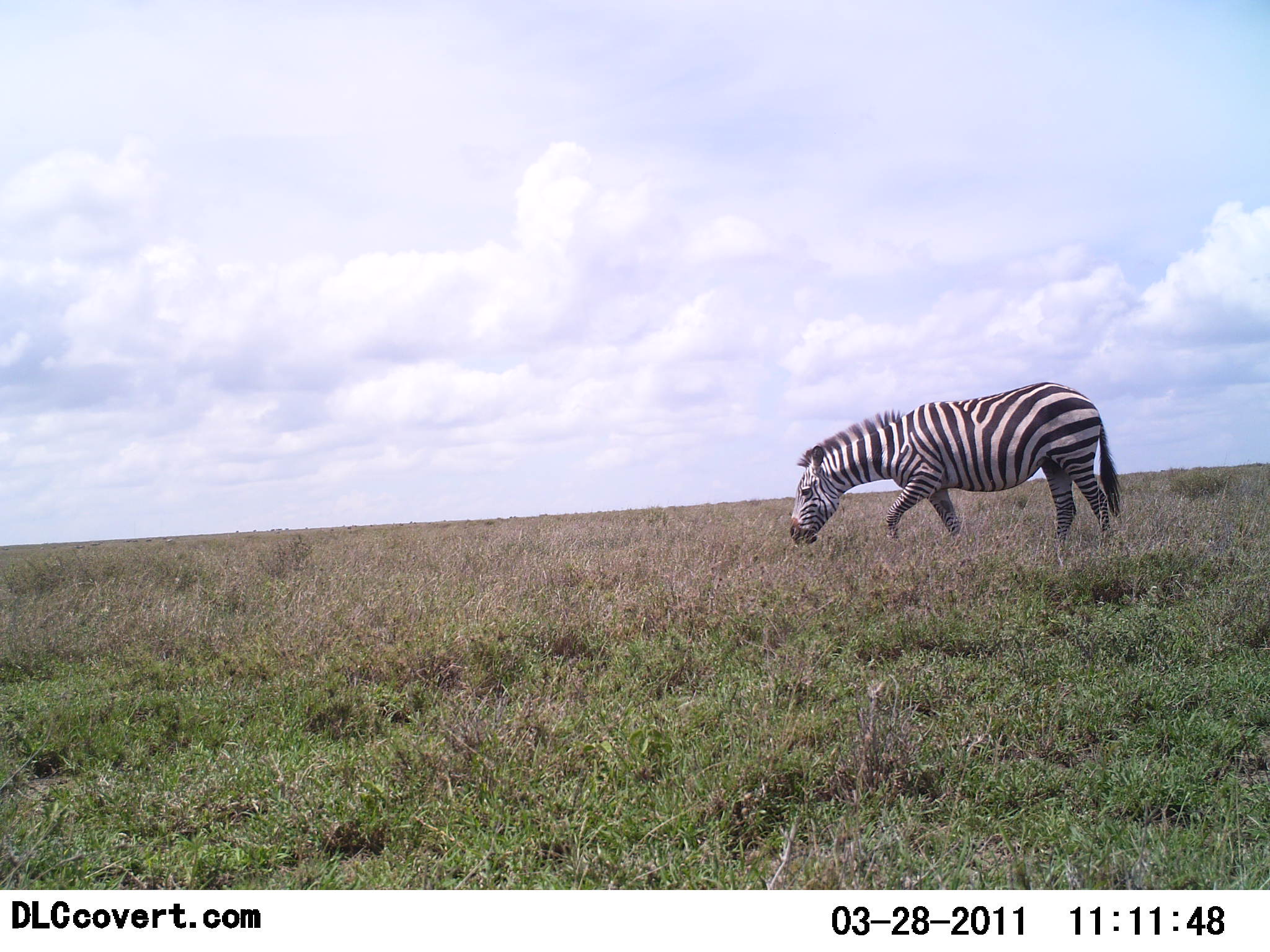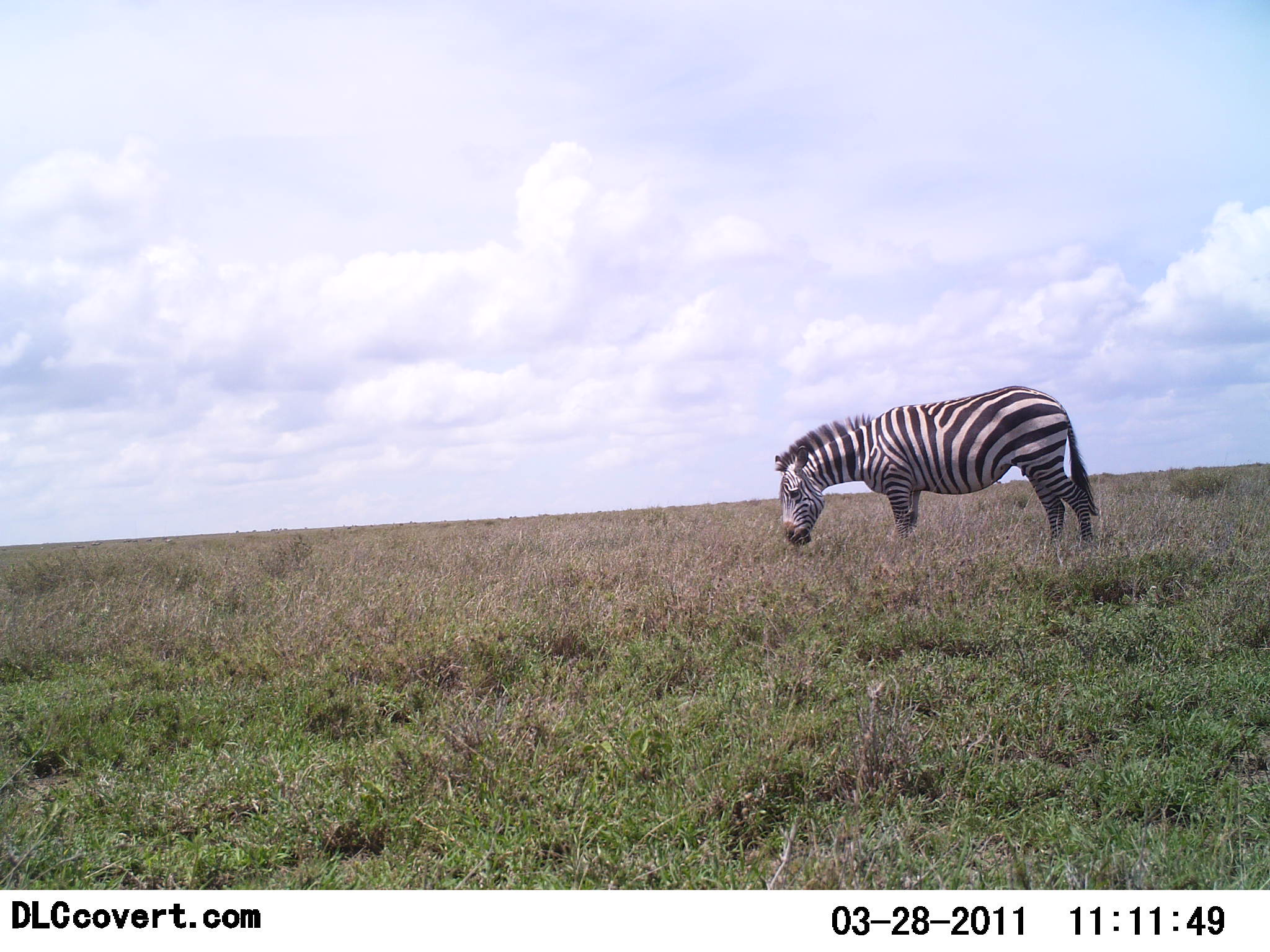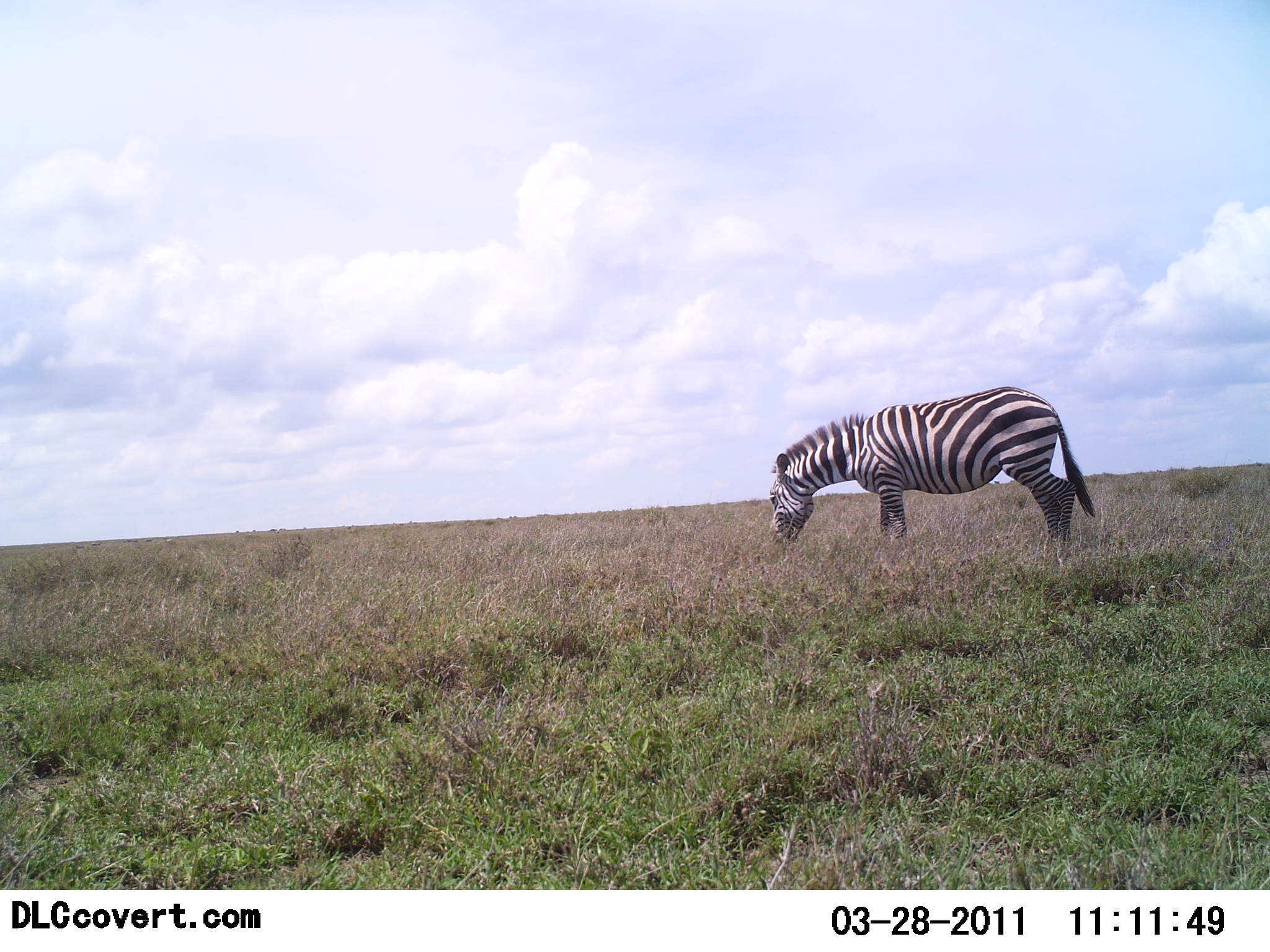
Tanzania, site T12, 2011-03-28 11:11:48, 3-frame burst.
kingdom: Animalia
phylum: Chordata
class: Mammalia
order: Perissodactyla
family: Equidae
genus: Equus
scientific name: Equus quagga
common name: plains zebra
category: zebra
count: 1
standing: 19%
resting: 0%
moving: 12%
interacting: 0%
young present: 0%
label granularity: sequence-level